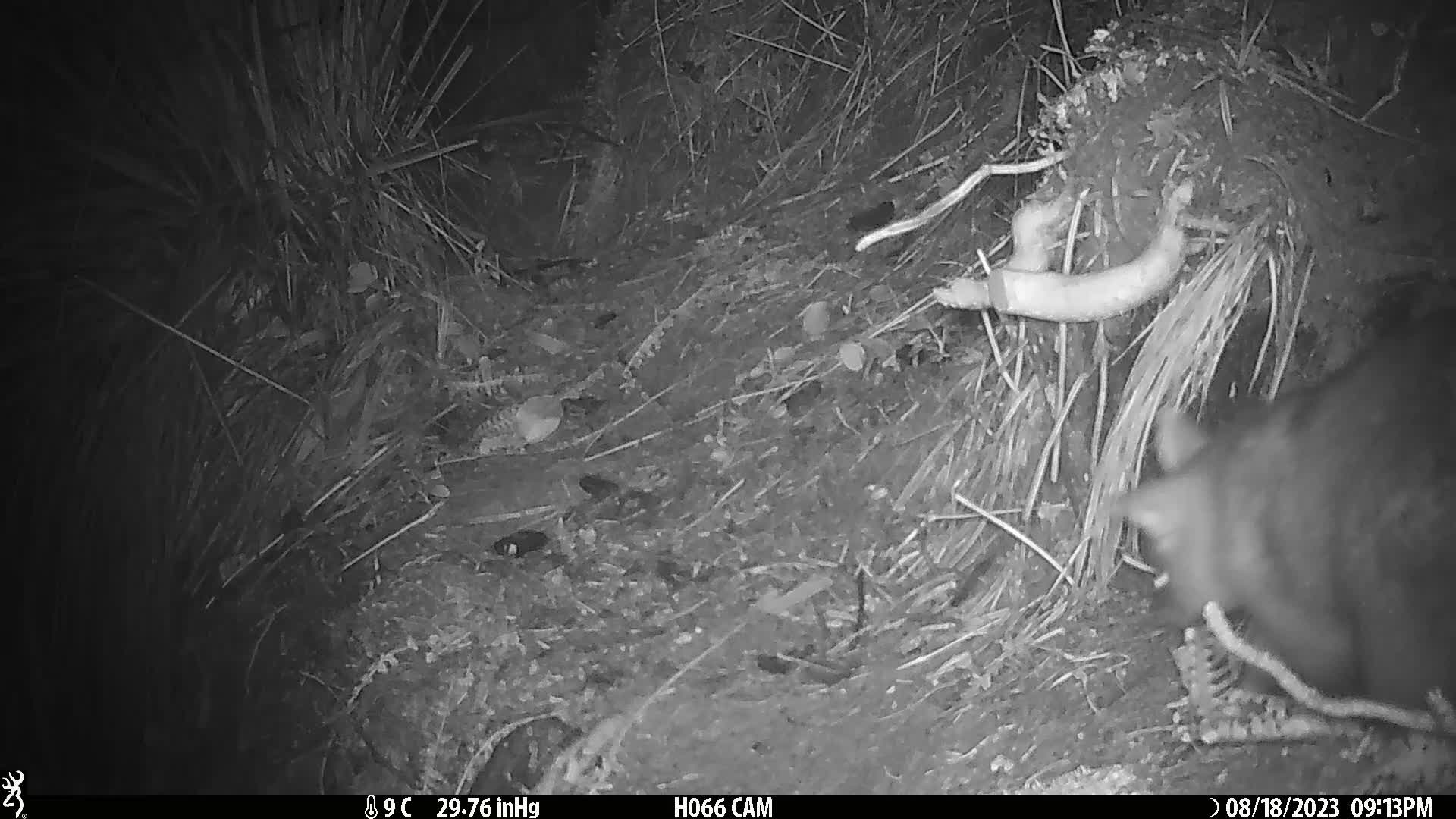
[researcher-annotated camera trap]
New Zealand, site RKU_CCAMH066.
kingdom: Animalia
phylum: Chordata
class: Mammalia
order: Diprotodontia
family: Phalangeridae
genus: Trichosurus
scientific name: Trichosurus vulpecula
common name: common brushtail possum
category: possum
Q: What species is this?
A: Possum (common brushtail possum) (Trichosurus vulpecula).